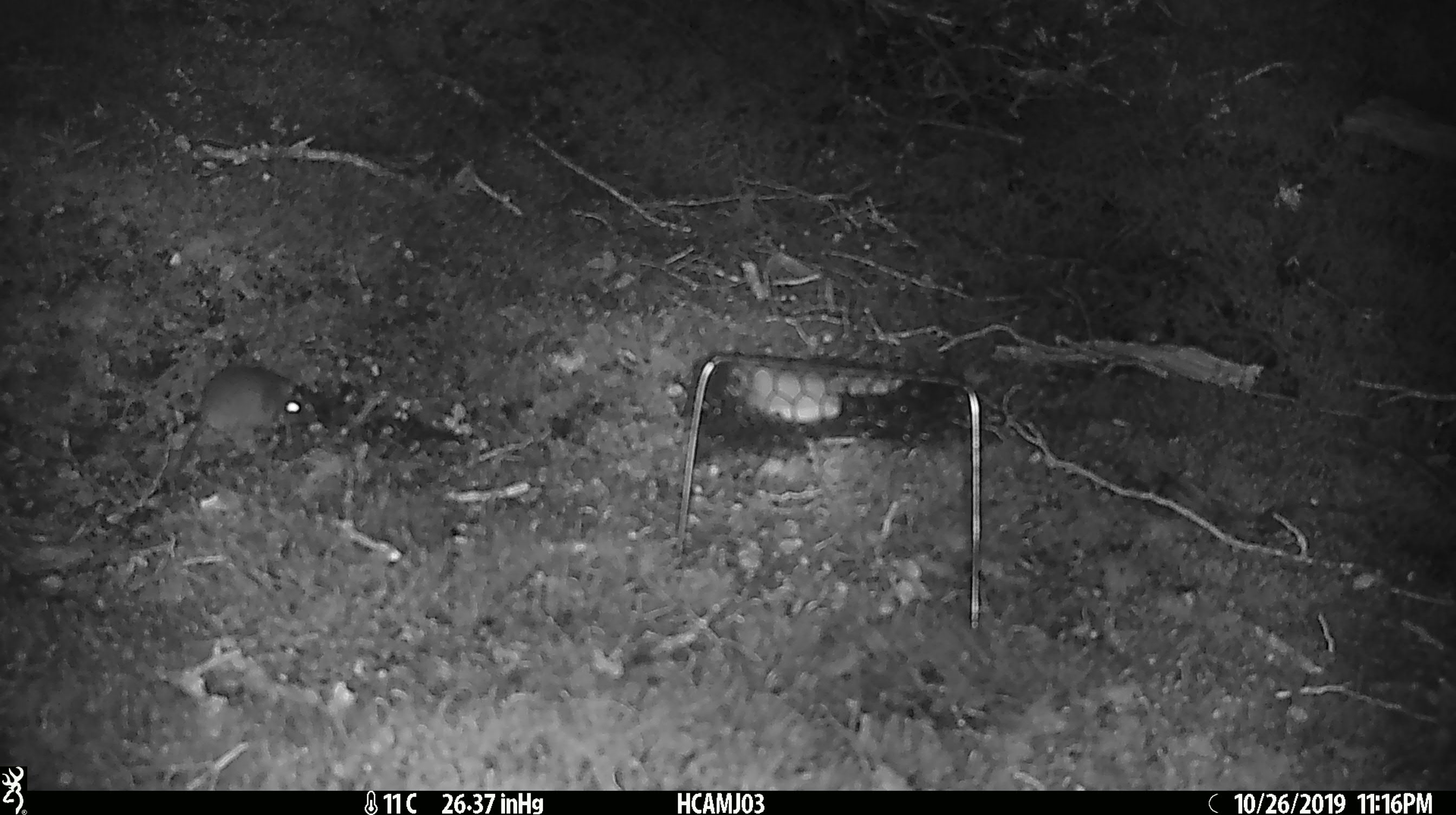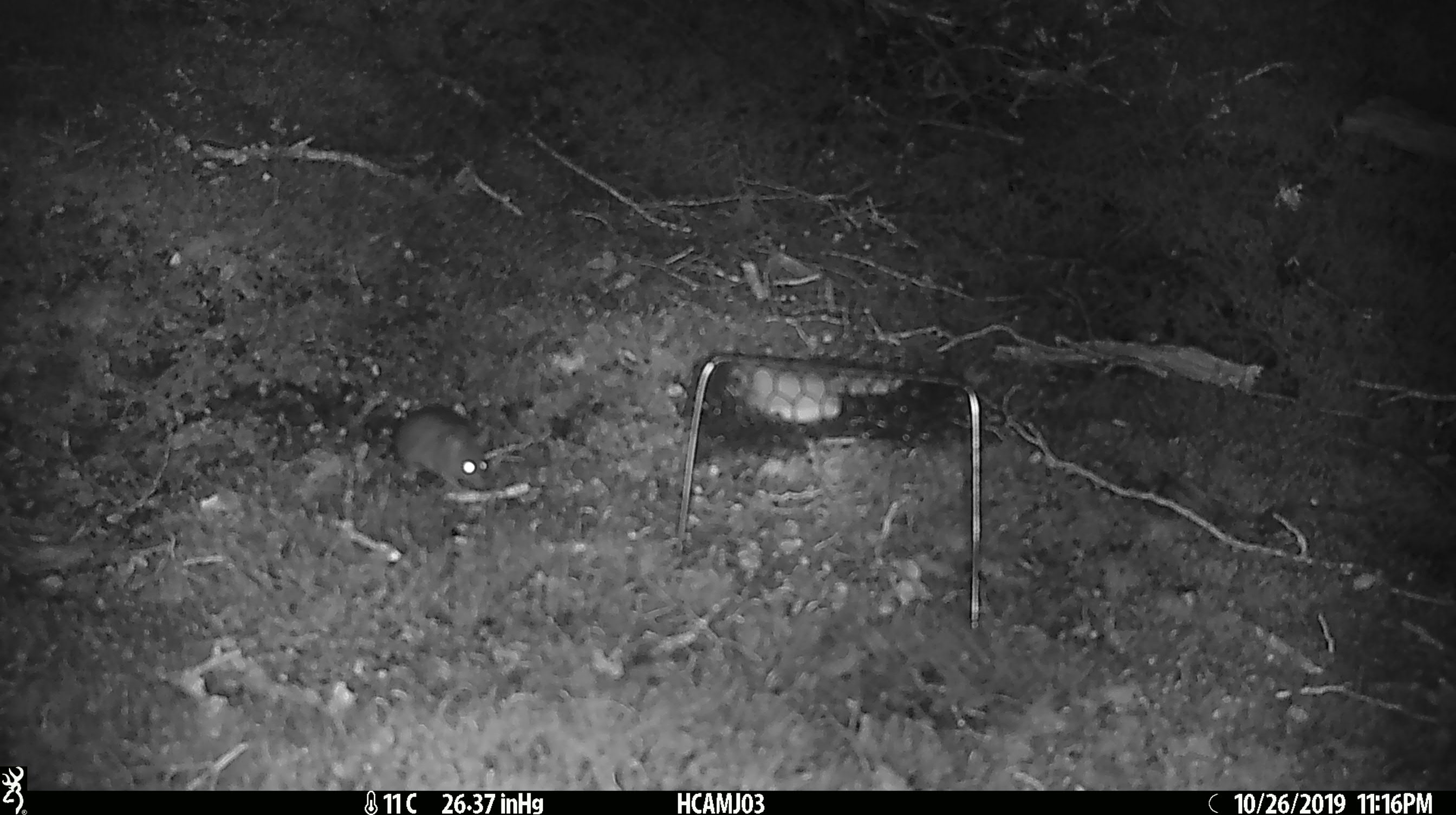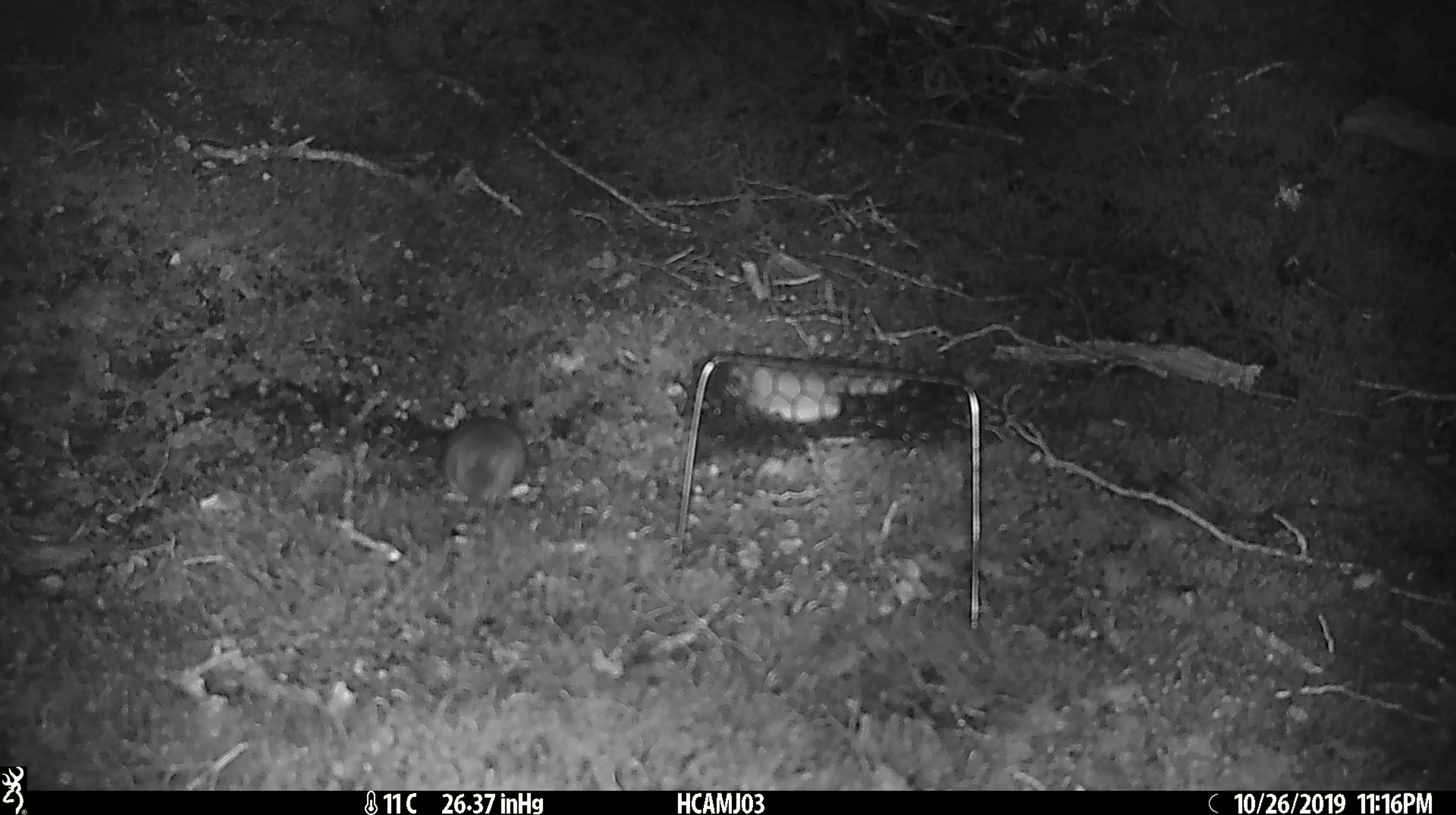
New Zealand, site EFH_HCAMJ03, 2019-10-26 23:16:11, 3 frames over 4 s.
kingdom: Animalia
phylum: Chordata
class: Mammalia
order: Rodentia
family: Muridae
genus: Mus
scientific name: Mus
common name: mouse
Mouse (Mus).